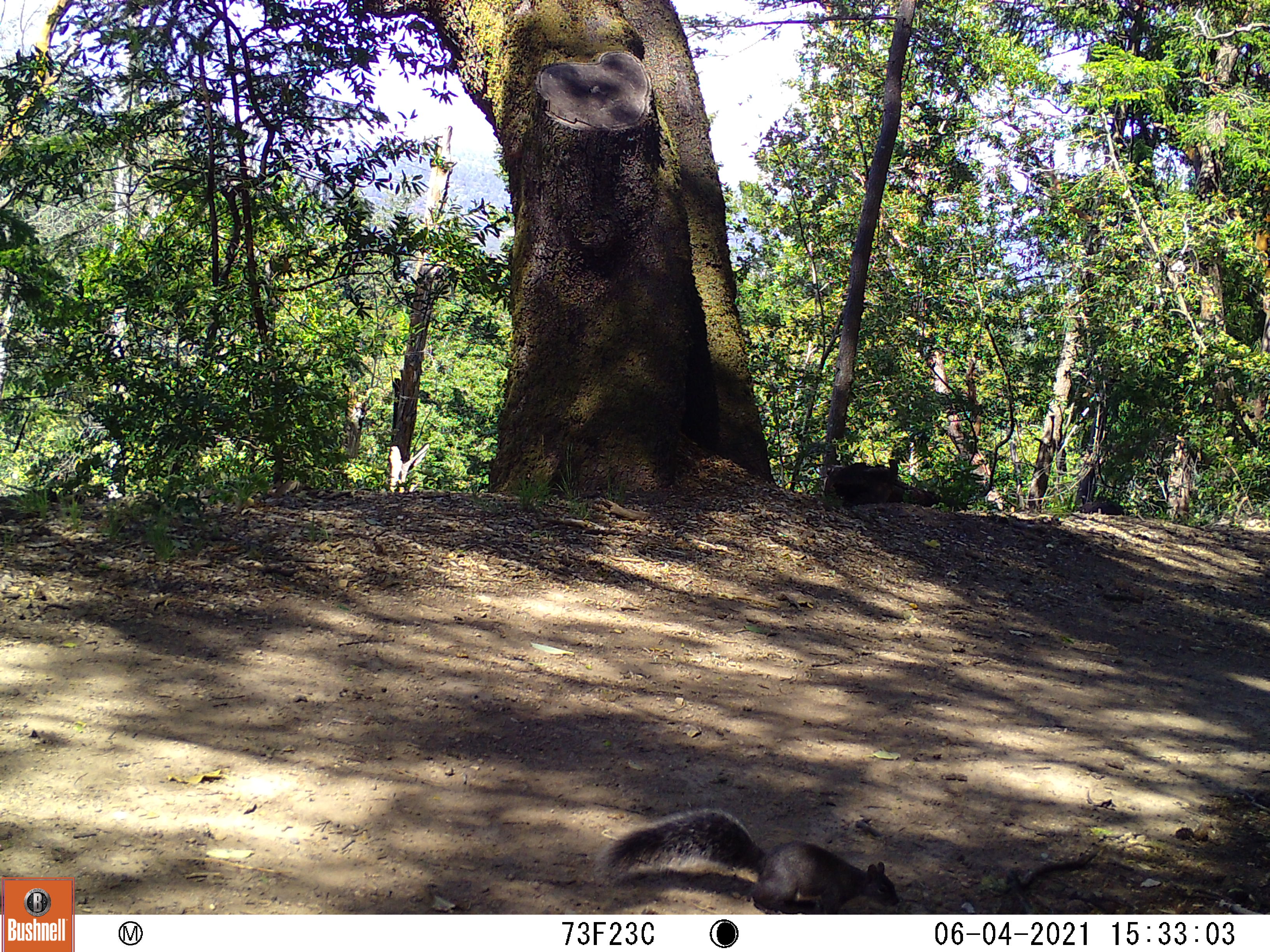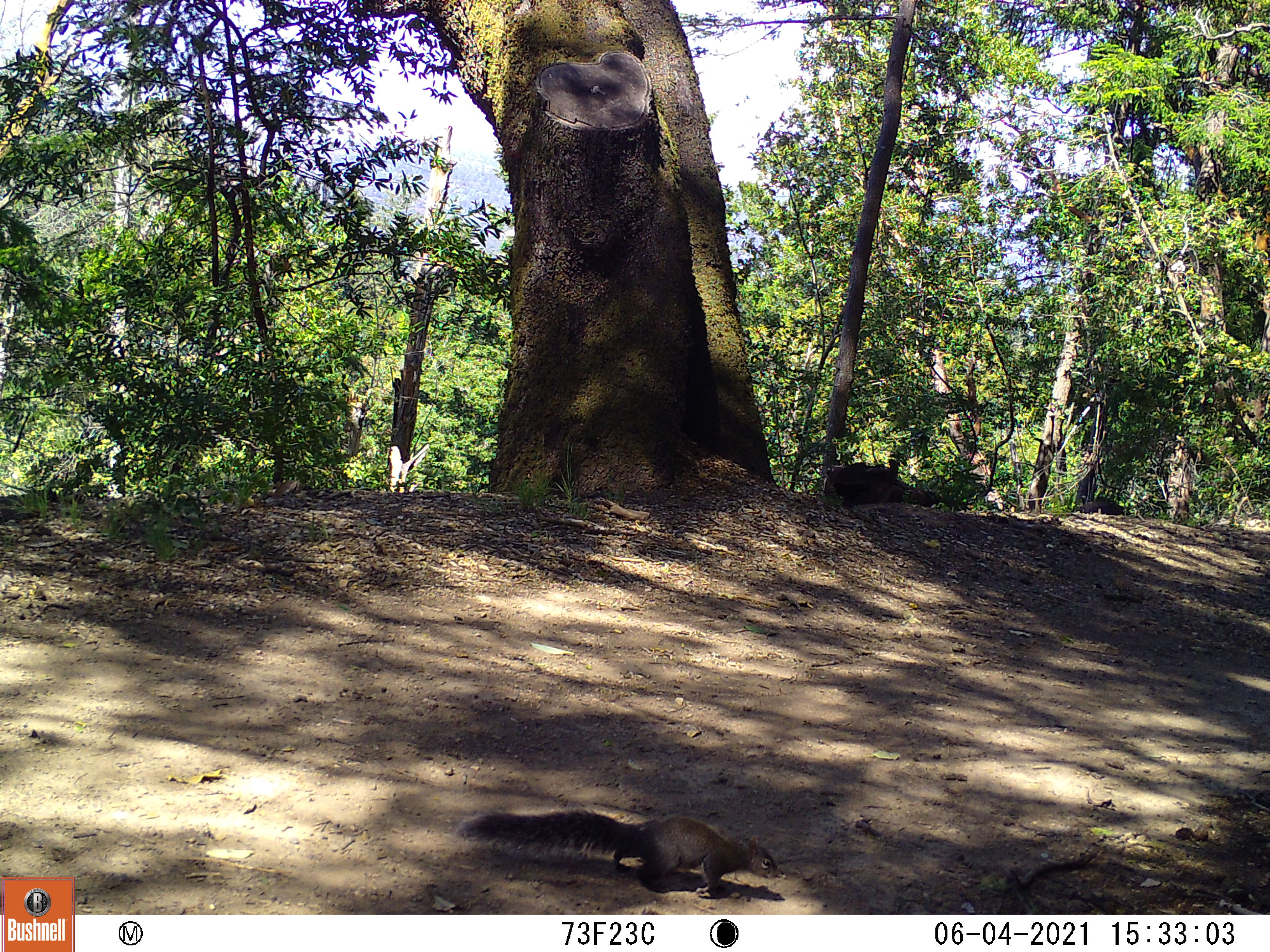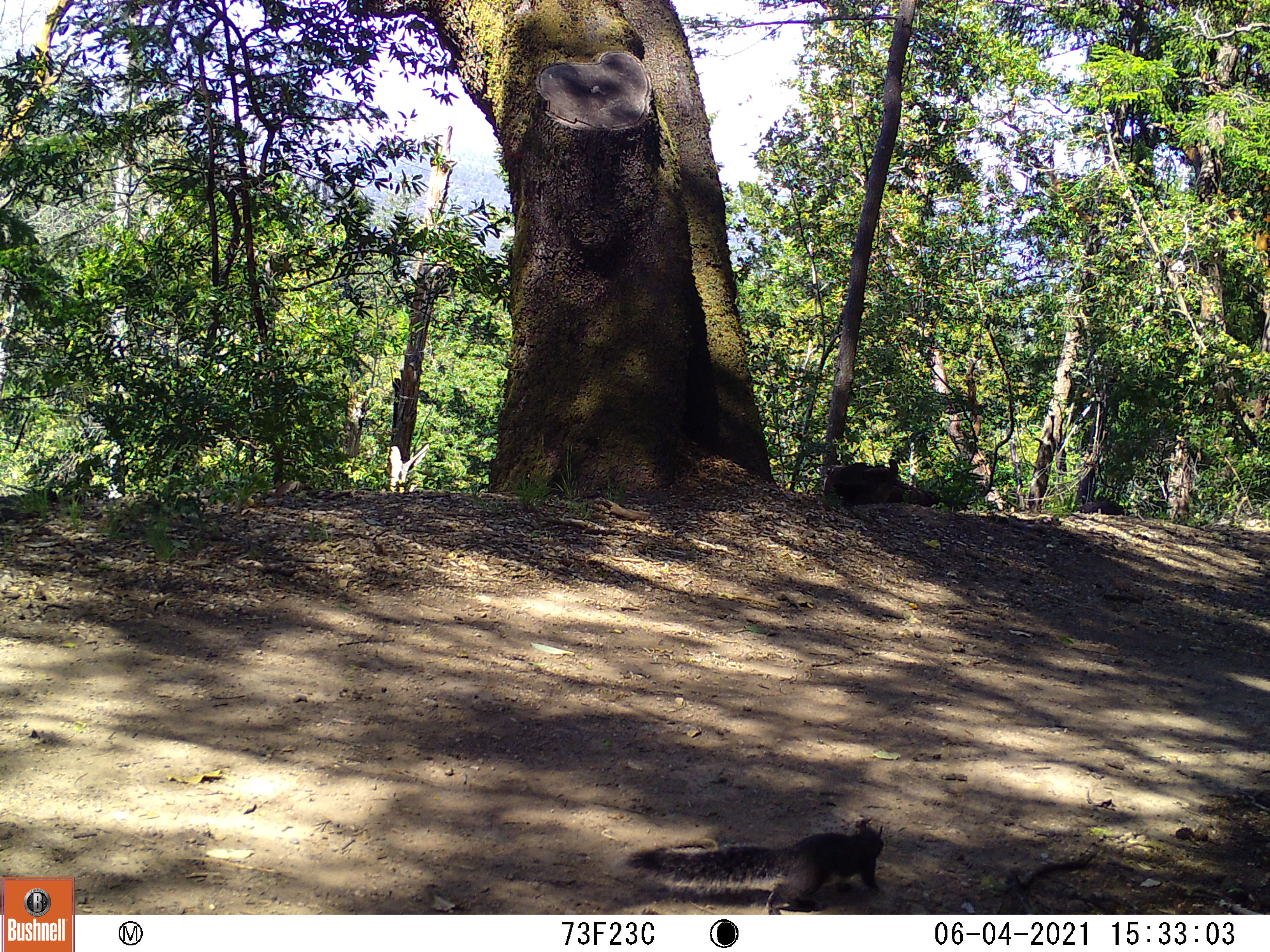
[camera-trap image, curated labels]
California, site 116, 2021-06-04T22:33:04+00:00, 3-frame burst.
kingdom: Animalia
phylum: Chordata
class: Mammalia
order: Rodentia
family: Sciuridae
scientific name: Sciuridae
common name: squirrel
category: unknown squirrel